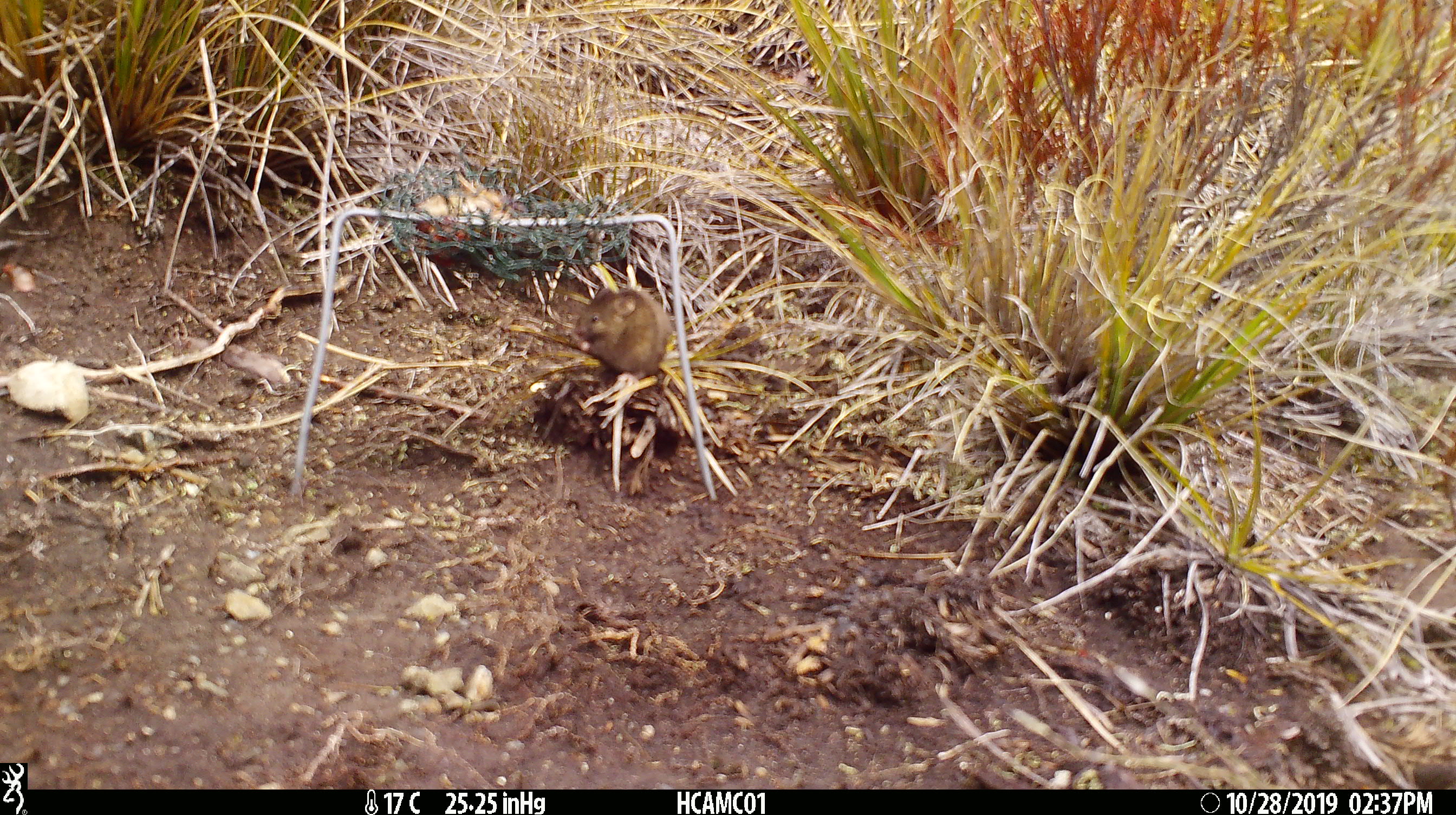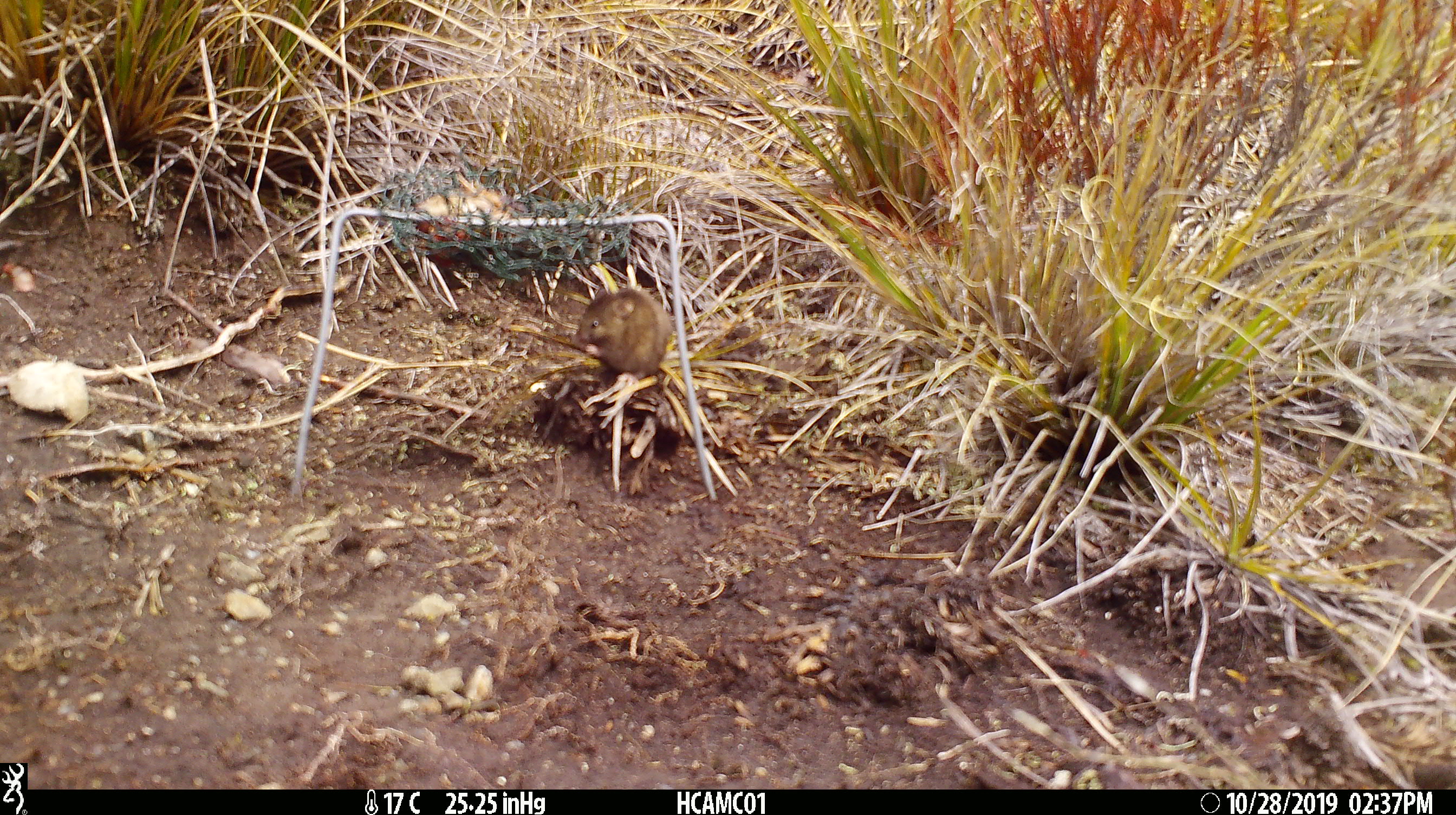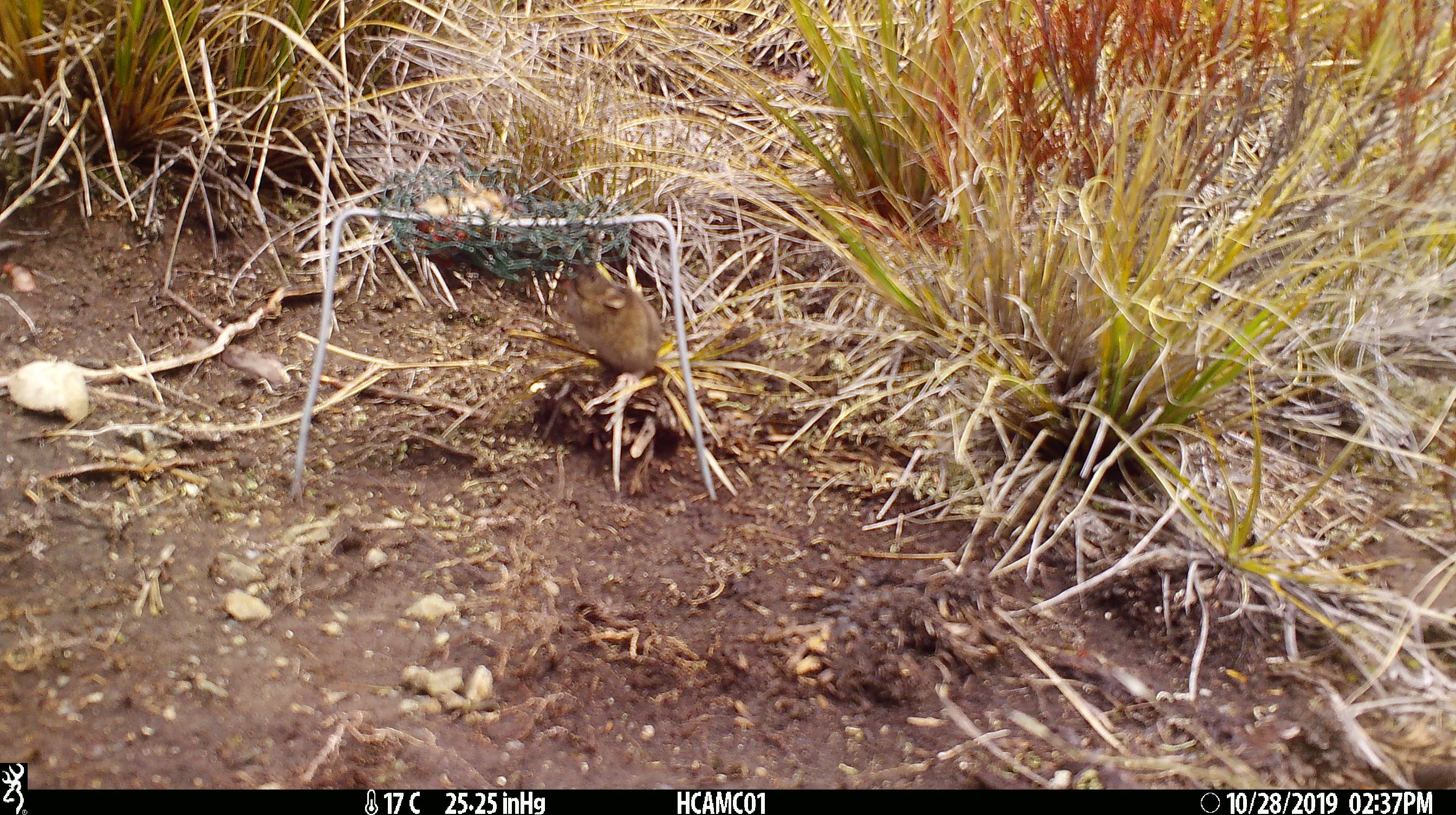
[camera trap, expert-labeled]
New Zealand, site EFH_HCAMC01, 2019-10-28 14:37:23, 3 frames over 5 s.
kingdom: Animalia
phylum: Chordata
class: Mammalia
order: Rodentia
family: Muridae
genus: Mus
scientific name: Mus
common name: mouse